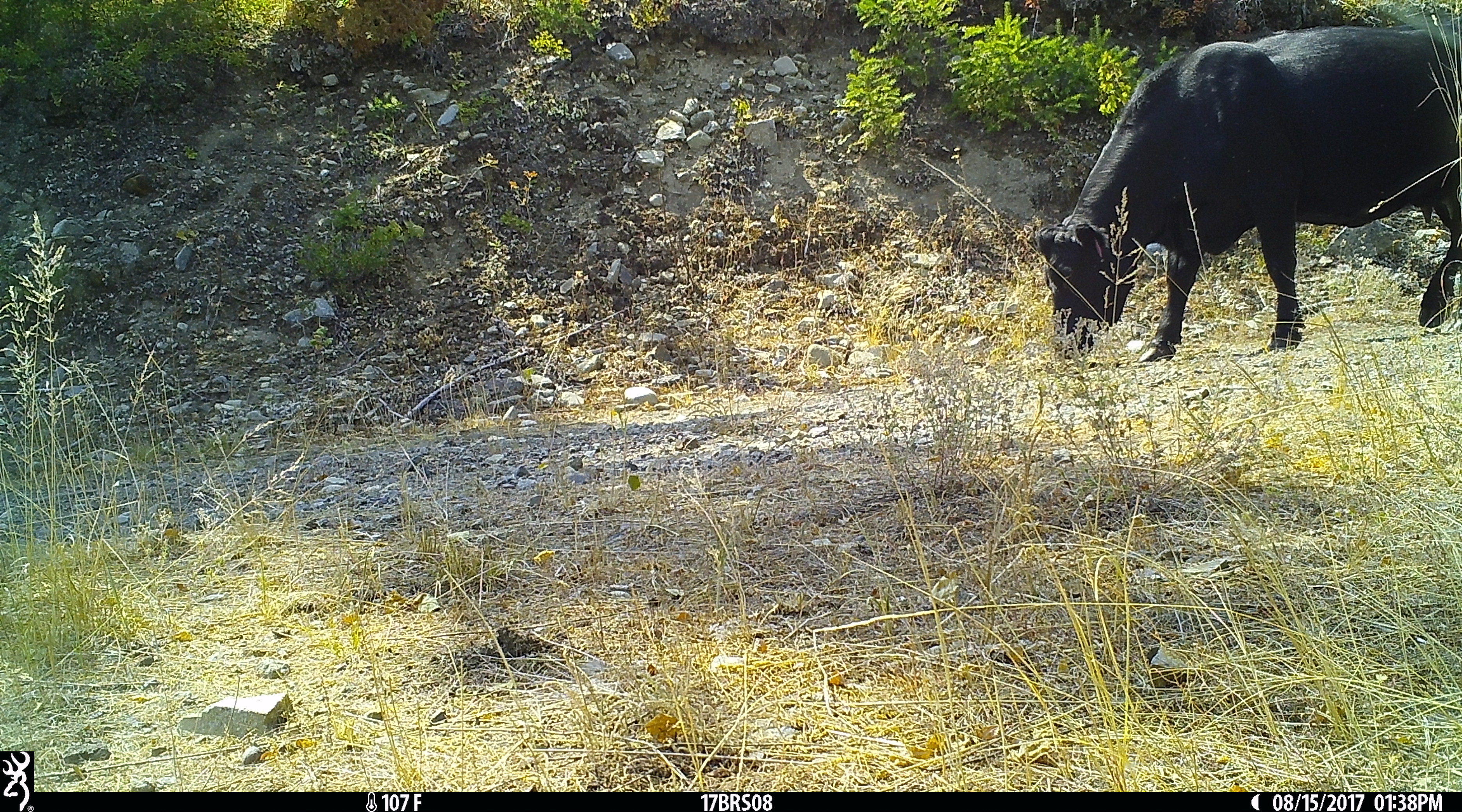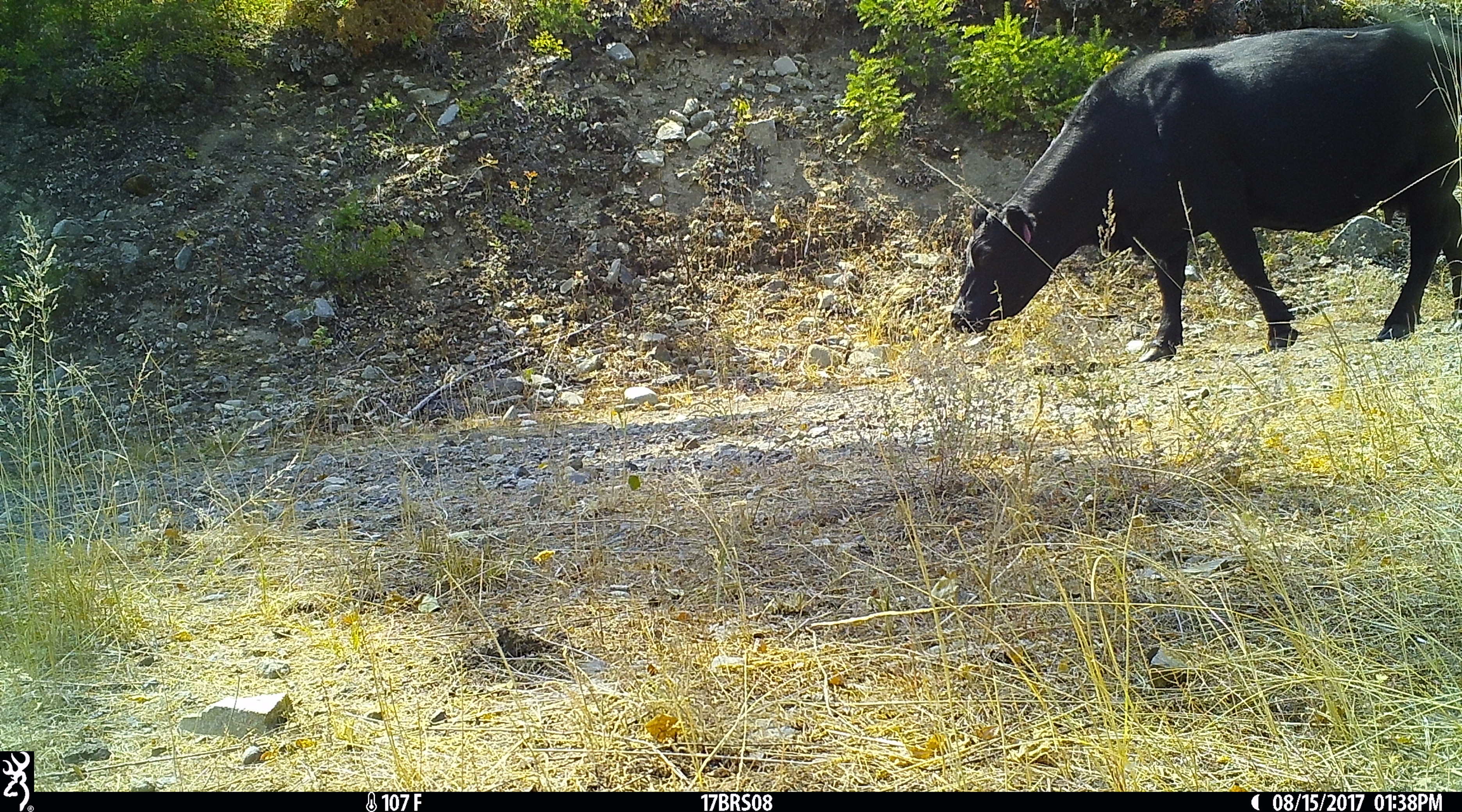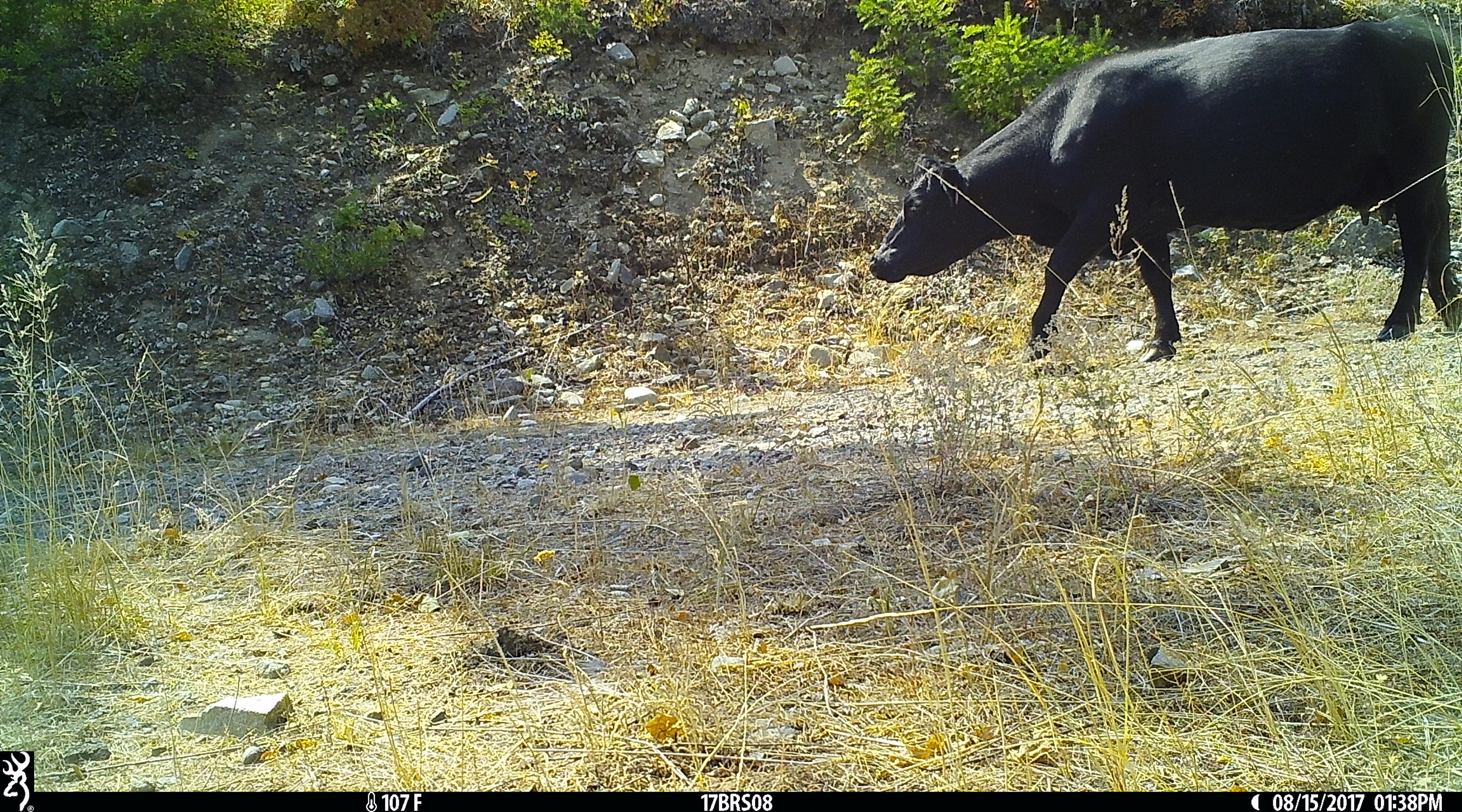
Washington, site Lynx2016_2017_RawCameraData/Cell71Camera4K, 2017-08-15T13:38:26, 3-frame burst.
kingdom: Animalia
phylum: Chordata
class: Mammalia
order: Artiodactyla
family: Bovidae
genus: Bos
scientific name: Bos taurus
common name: domestic cattle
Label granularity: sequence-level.